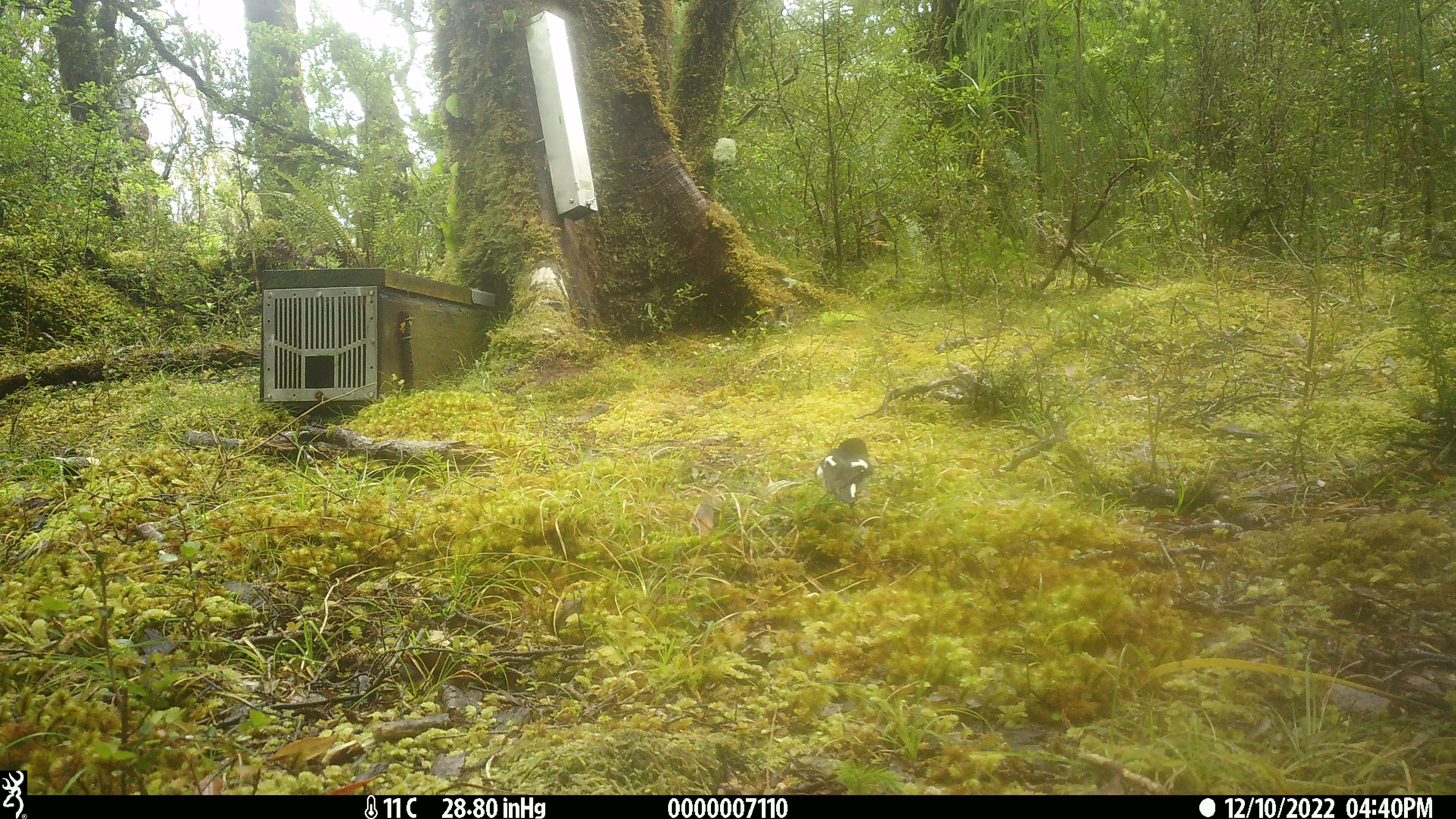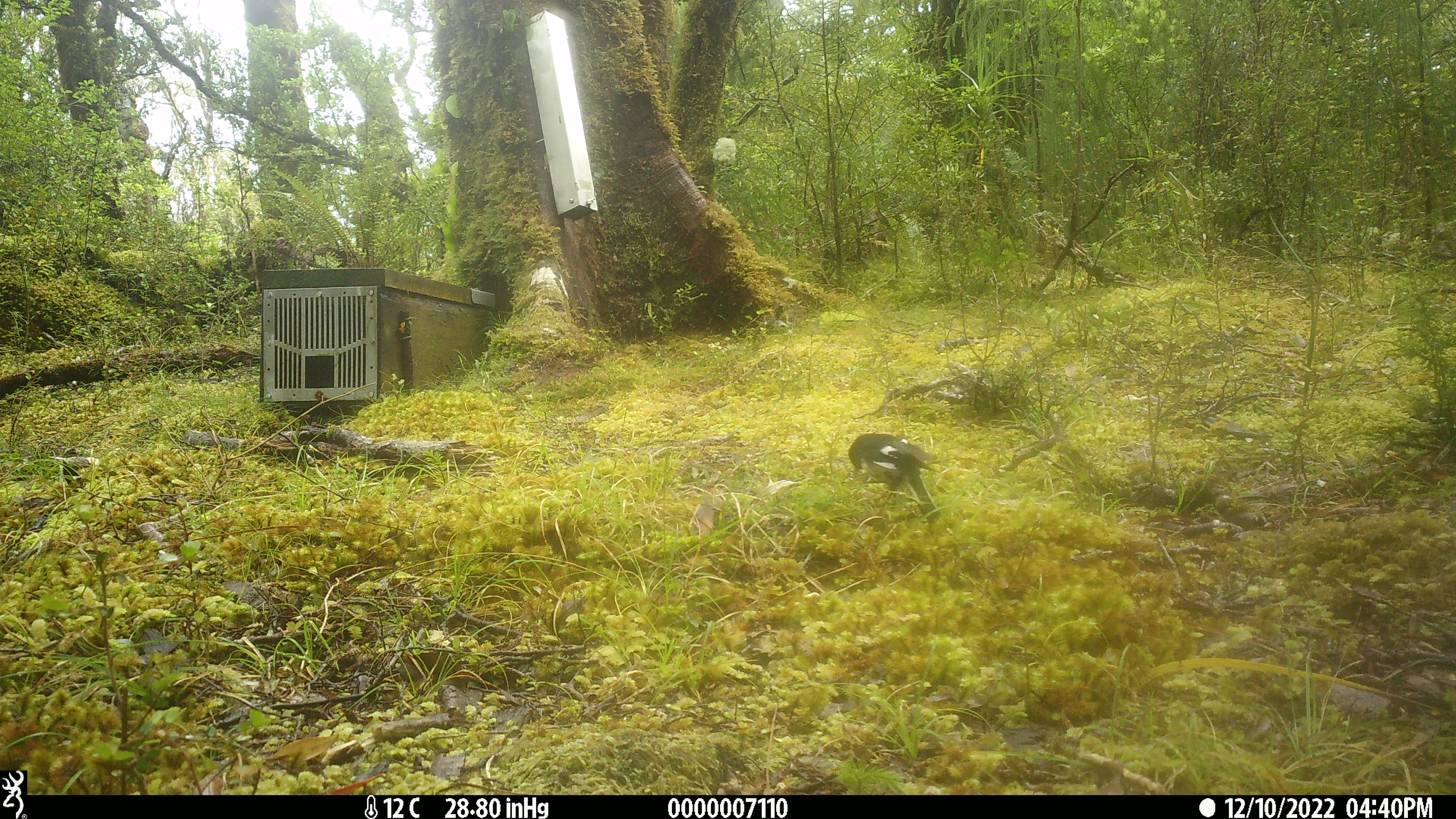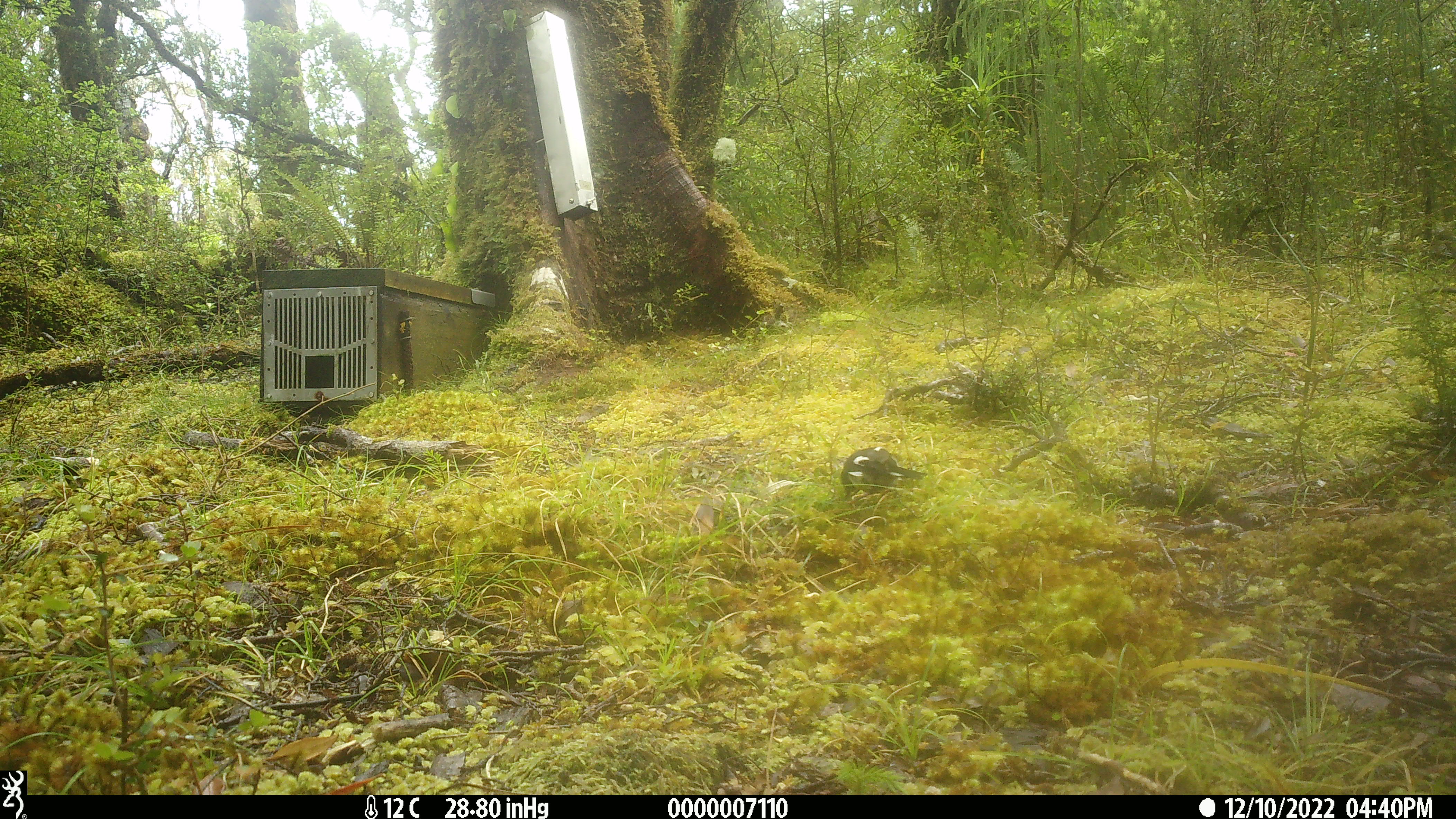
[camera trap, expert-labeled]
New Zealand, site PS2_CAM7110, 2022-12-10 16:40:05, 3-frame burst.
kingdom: Animalia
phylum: Chordata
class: Aves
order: Passeriformes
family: Petroicidae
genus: Petroica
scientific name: Petroica macrocephala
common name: tomtit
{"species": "tomtit (Petroica macrocephala)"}